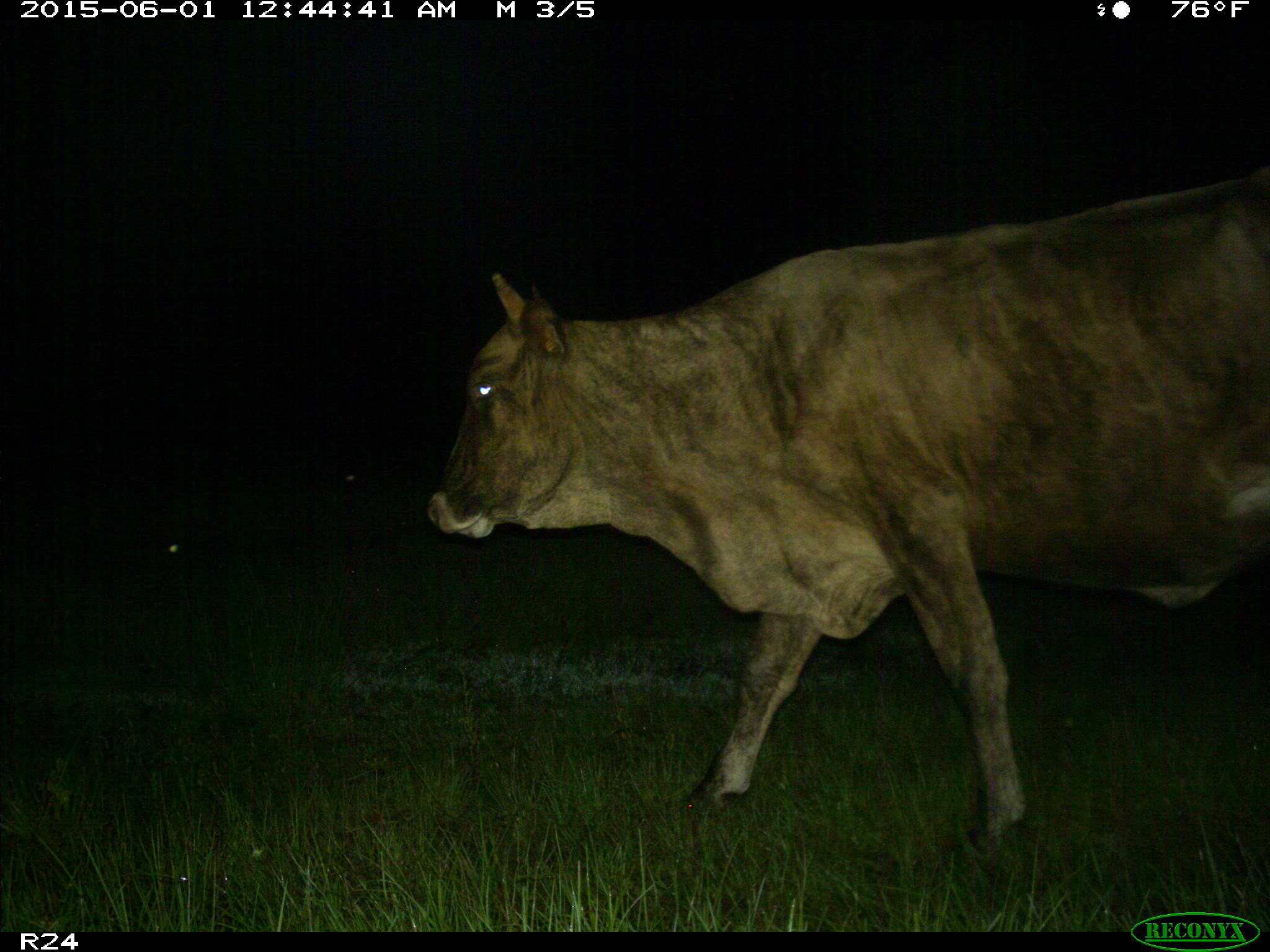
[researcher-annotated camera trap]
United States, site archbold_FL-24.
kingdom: Animalia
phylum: Chordata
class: Mammalia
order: Artiodactyla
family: Bovidae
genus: Bos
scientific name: Bos taurus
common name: domestic cow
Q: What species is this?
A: Bos taurus (domestic cow).